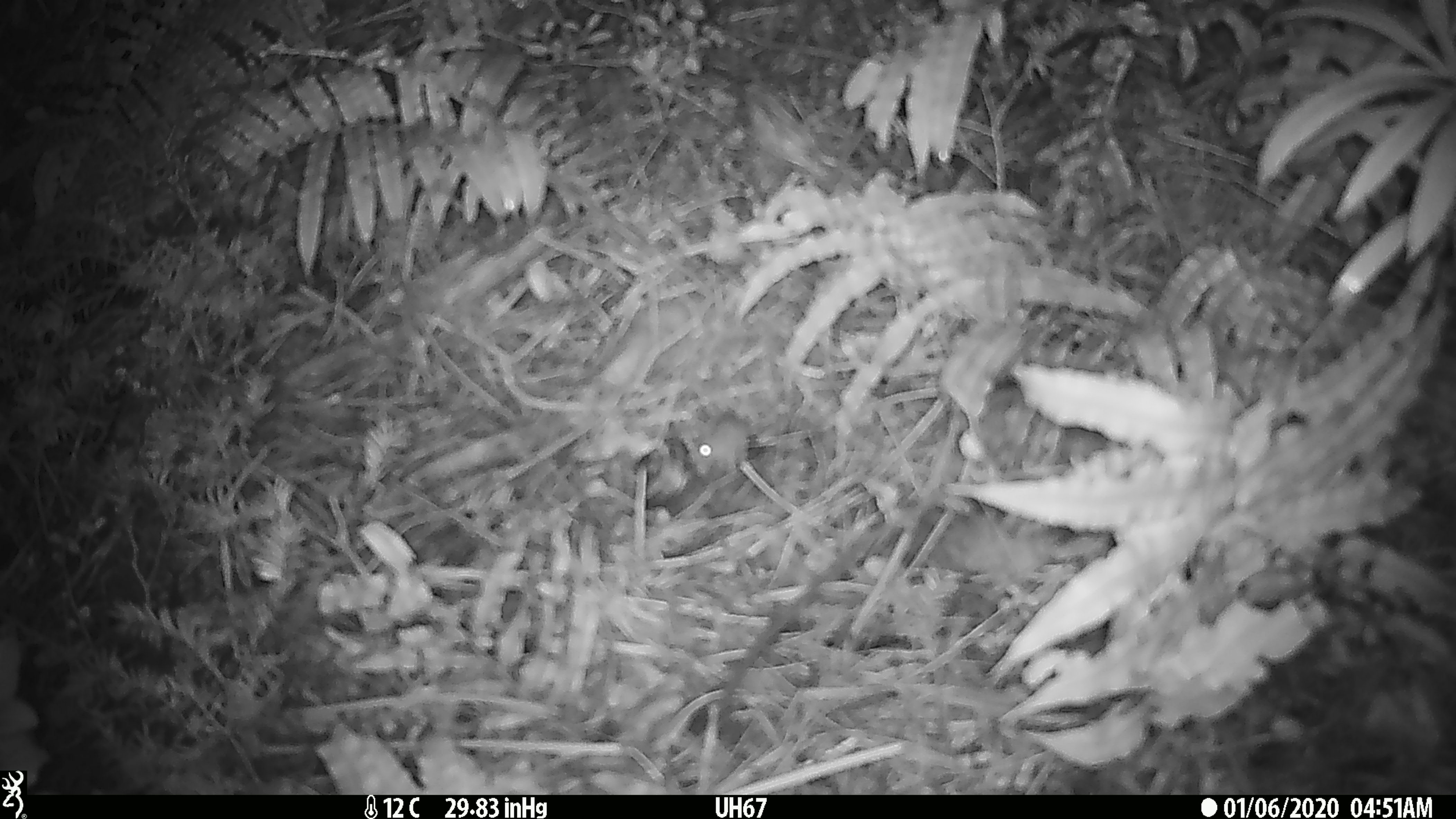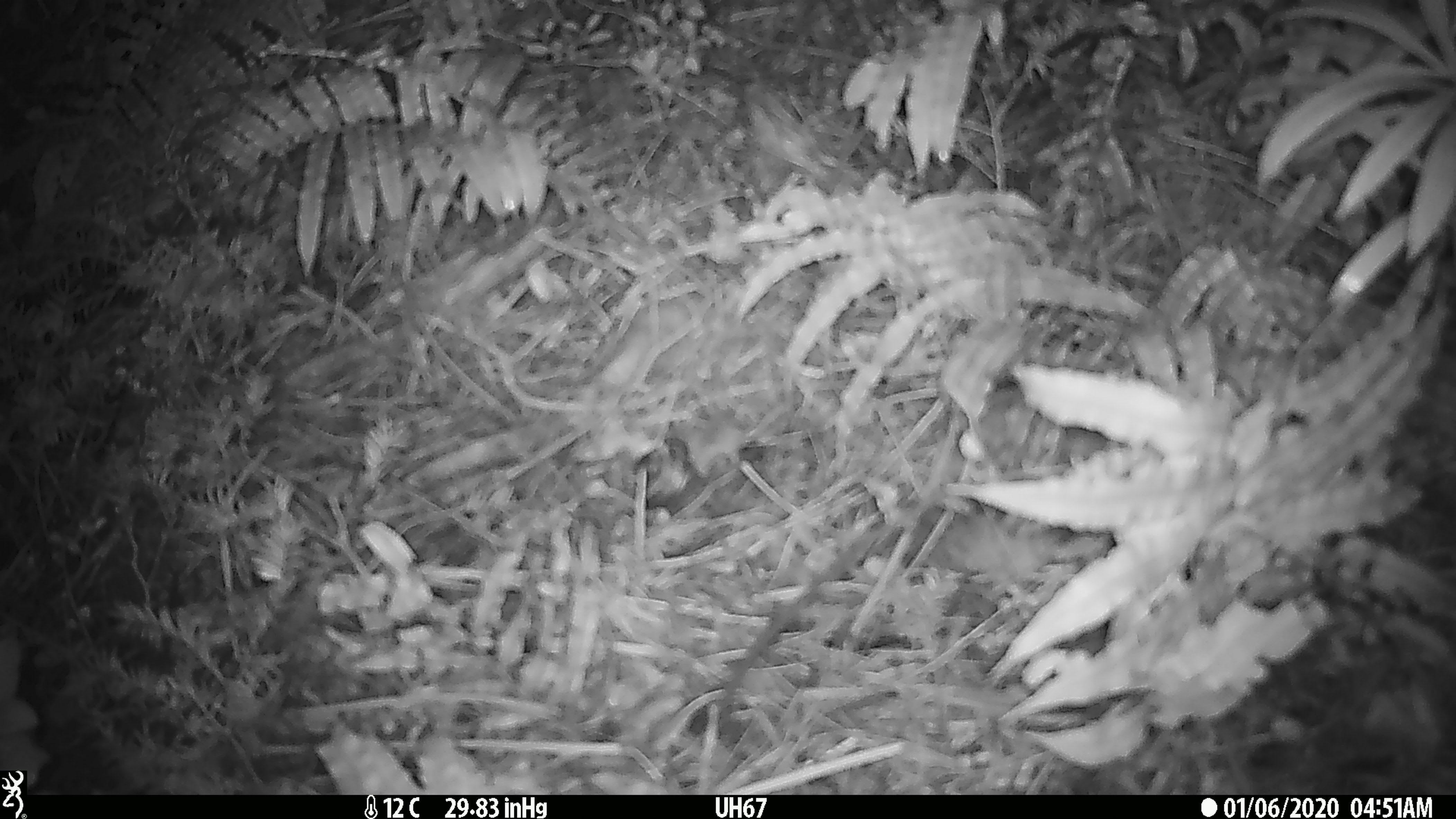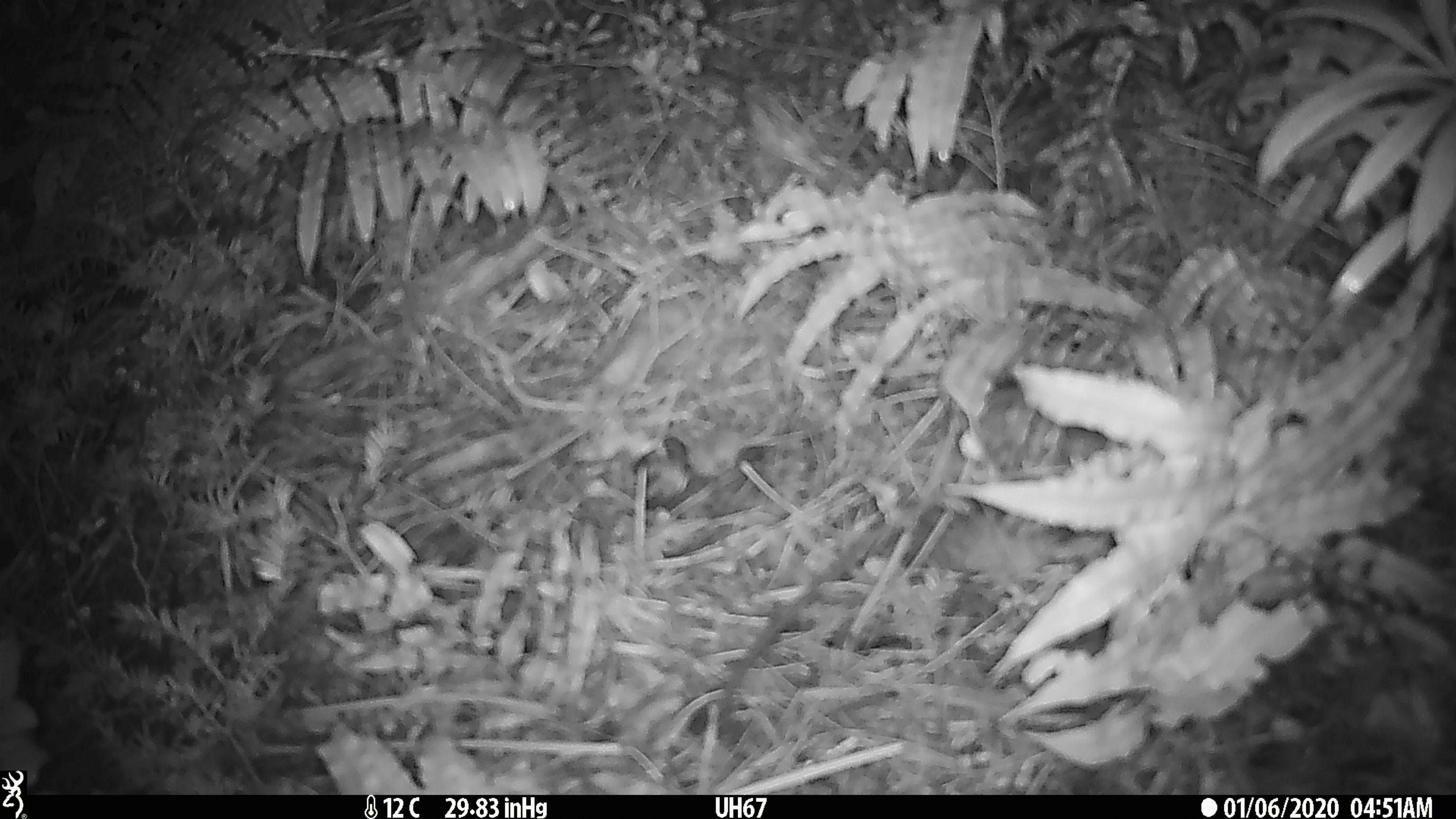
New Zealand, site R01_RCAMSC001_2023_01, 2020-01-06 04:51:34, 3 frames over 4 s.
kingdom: Animalia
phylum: Chordata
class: Mammalia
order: Rodentia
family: Muridae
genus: Mus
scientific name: Mus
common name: mouse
Mouse (Mus).